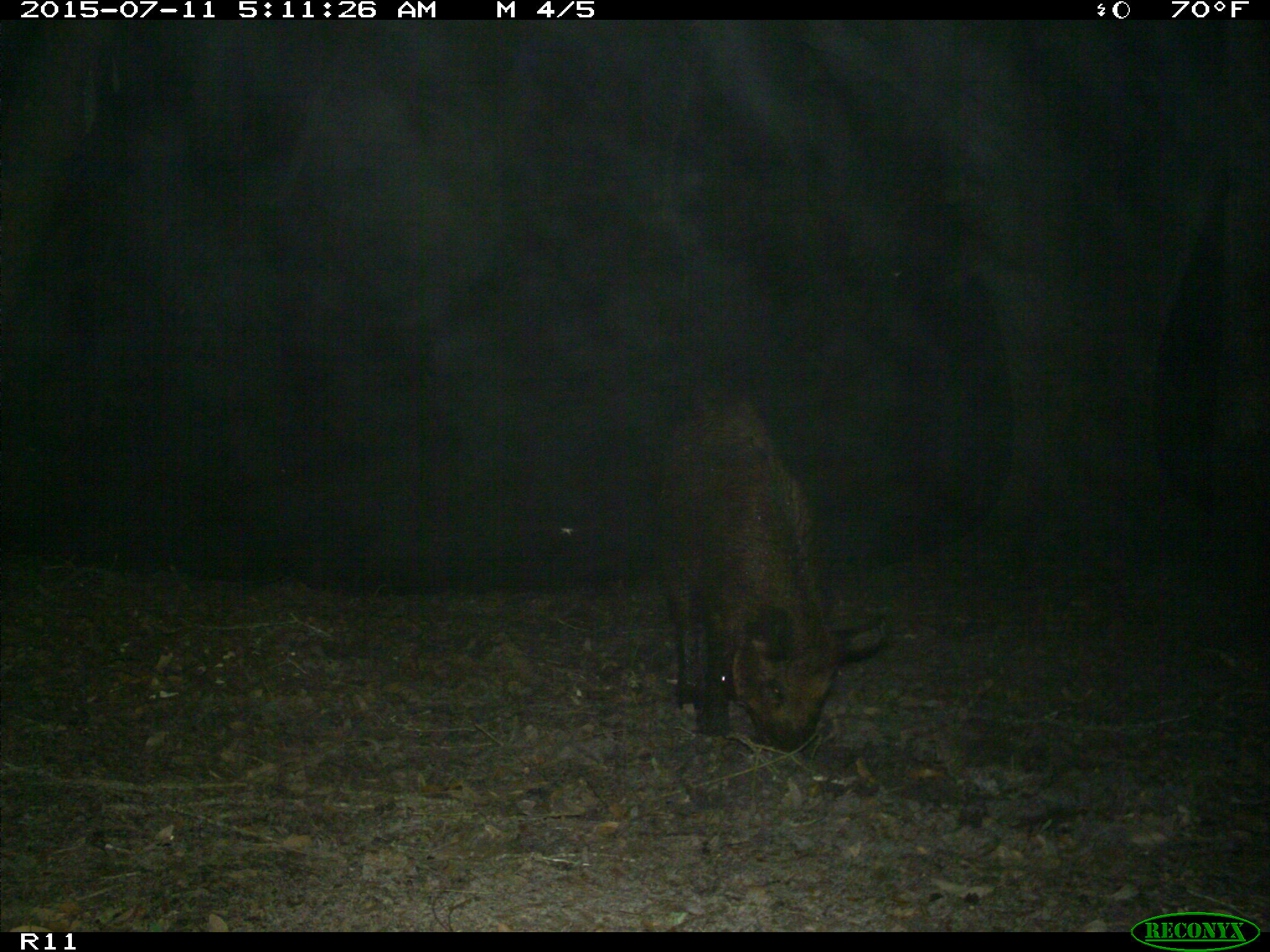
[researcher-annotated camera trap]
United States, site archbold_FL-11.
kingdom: Animalia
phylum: Chordata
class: Mammalia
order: Artiodactyla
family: Suidae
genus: Sus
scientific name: Sus scrofa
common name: wild boar